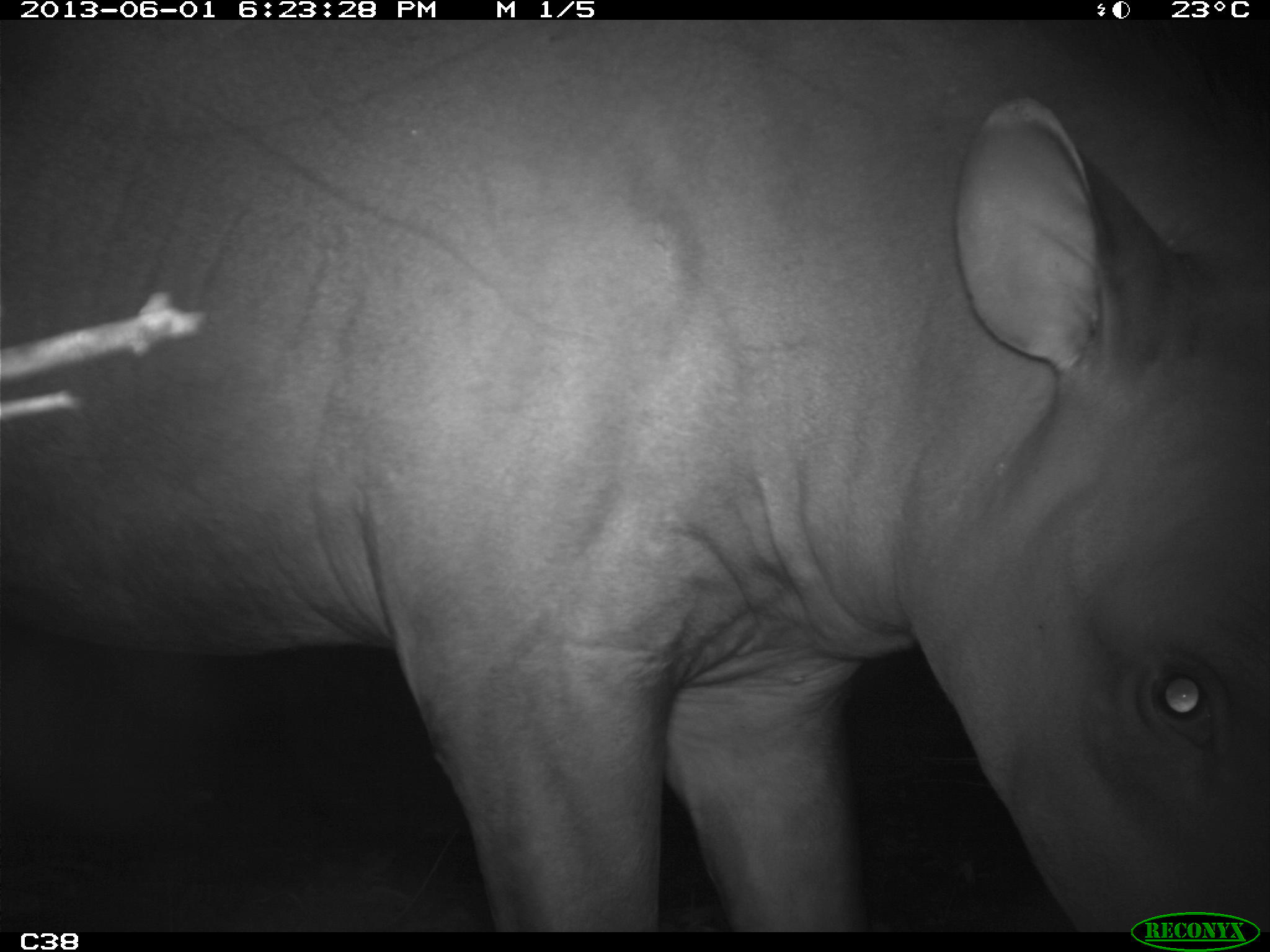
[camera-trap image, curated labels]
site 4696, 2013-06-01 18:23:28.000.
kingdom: Animalia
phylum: Chordata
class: Mammalia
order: Perissodactyla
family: Tapiridae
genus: Tapirus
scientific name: Tapirus terrestris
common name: south american tapir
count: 1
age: adult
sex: male